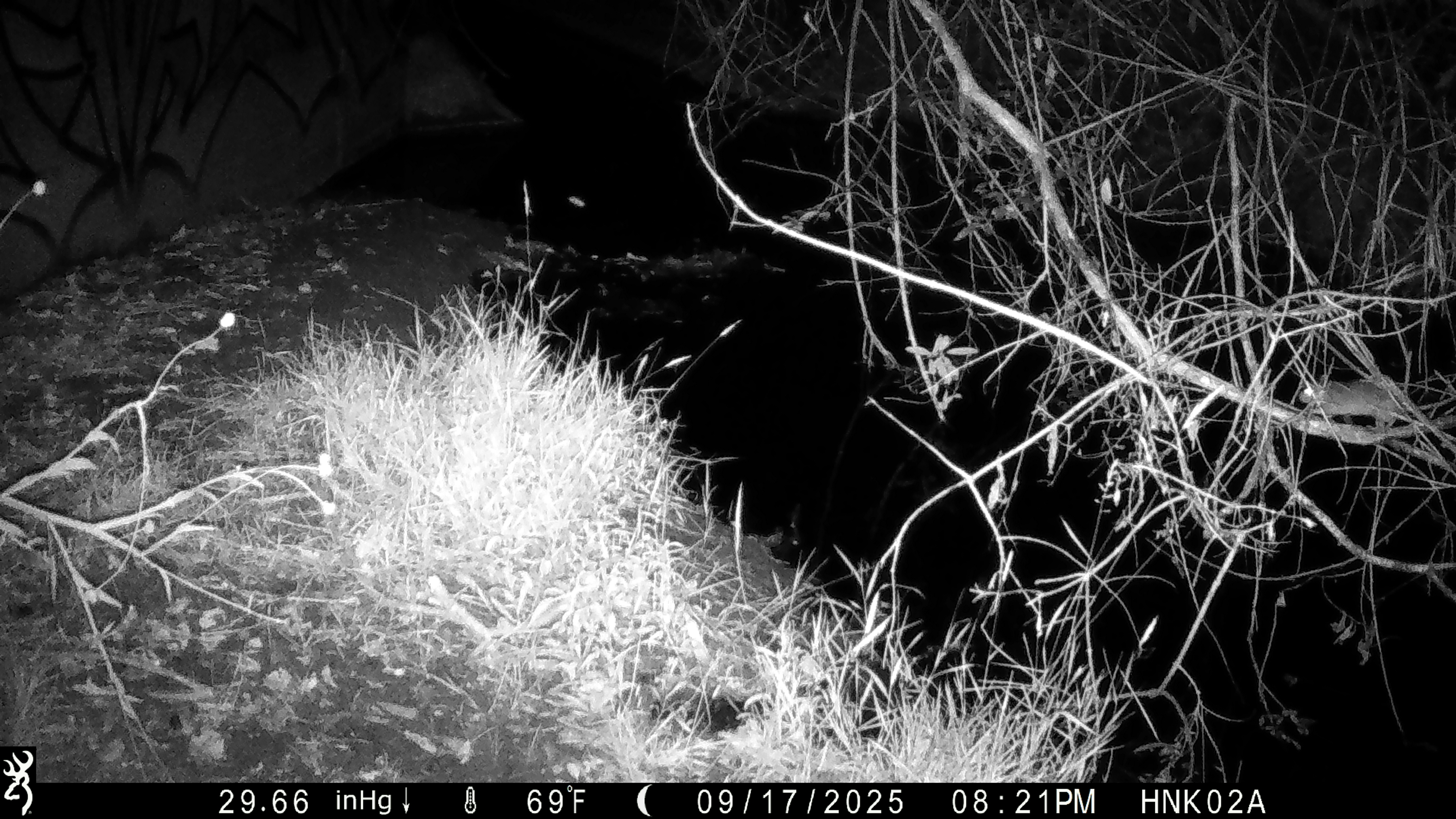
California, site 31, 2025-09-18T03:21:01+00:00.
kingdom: Animalia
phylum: Chordata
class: Mammalia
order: Rodentia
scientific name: Rodentia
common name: mouse or rat